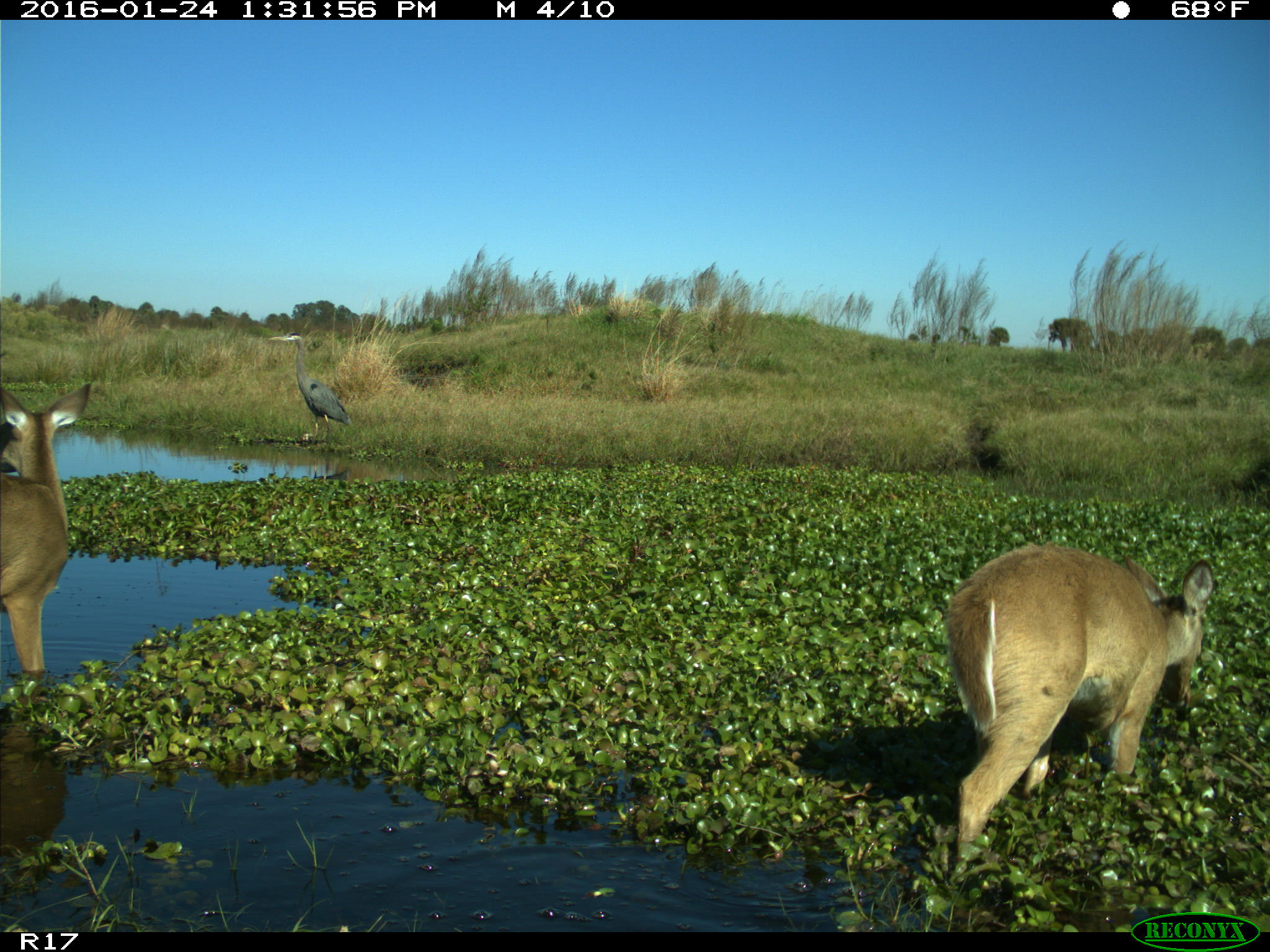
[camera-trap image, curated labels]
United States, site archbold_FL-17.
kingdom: Animalia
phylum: Chordata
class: Mammalia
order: Artiodactyla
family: Cervidae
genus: Odocoileus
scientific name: Odocoileus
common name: deer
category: unidentified deer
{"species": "unidentified deer (deer) (Odocoileus)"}